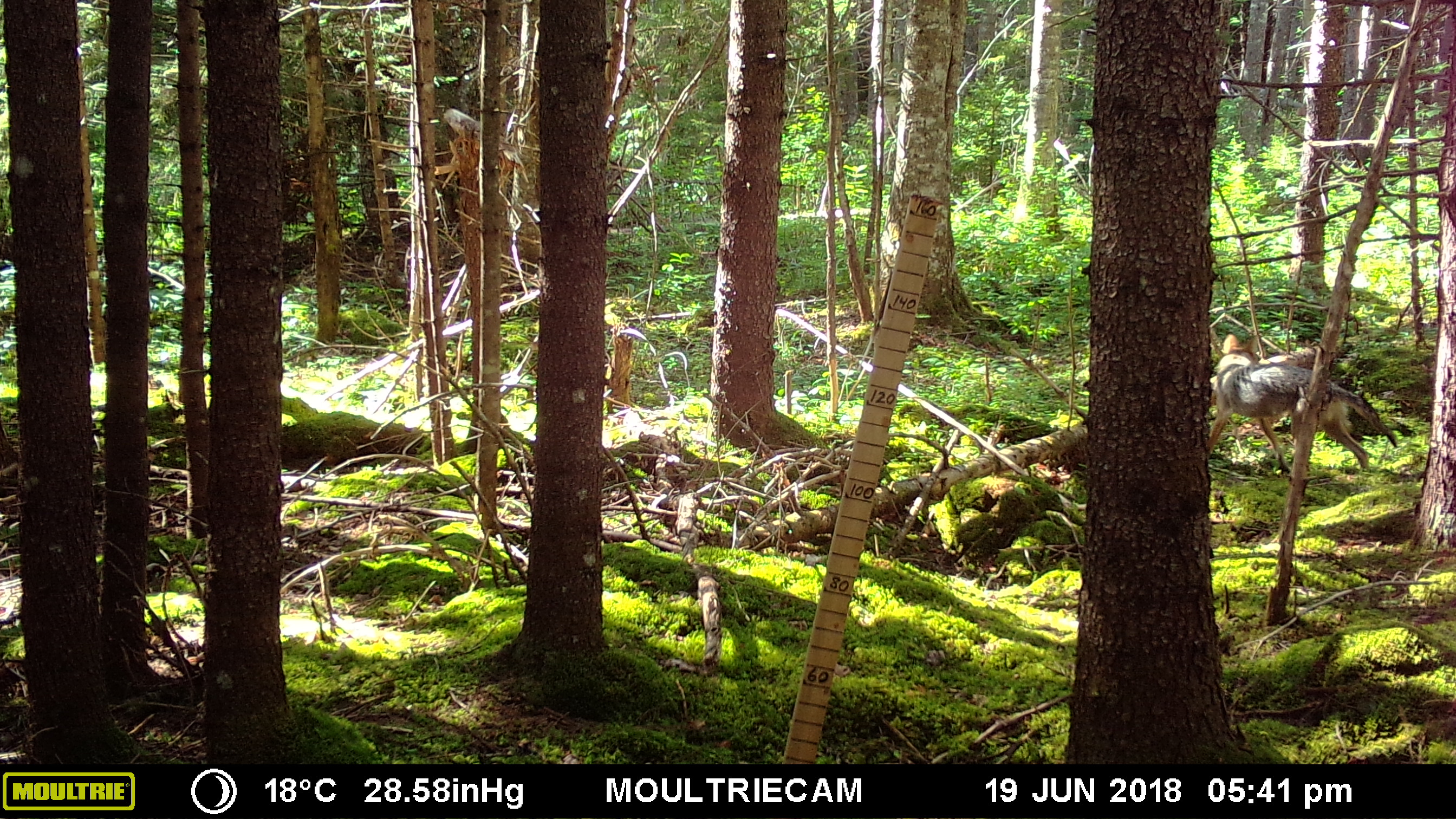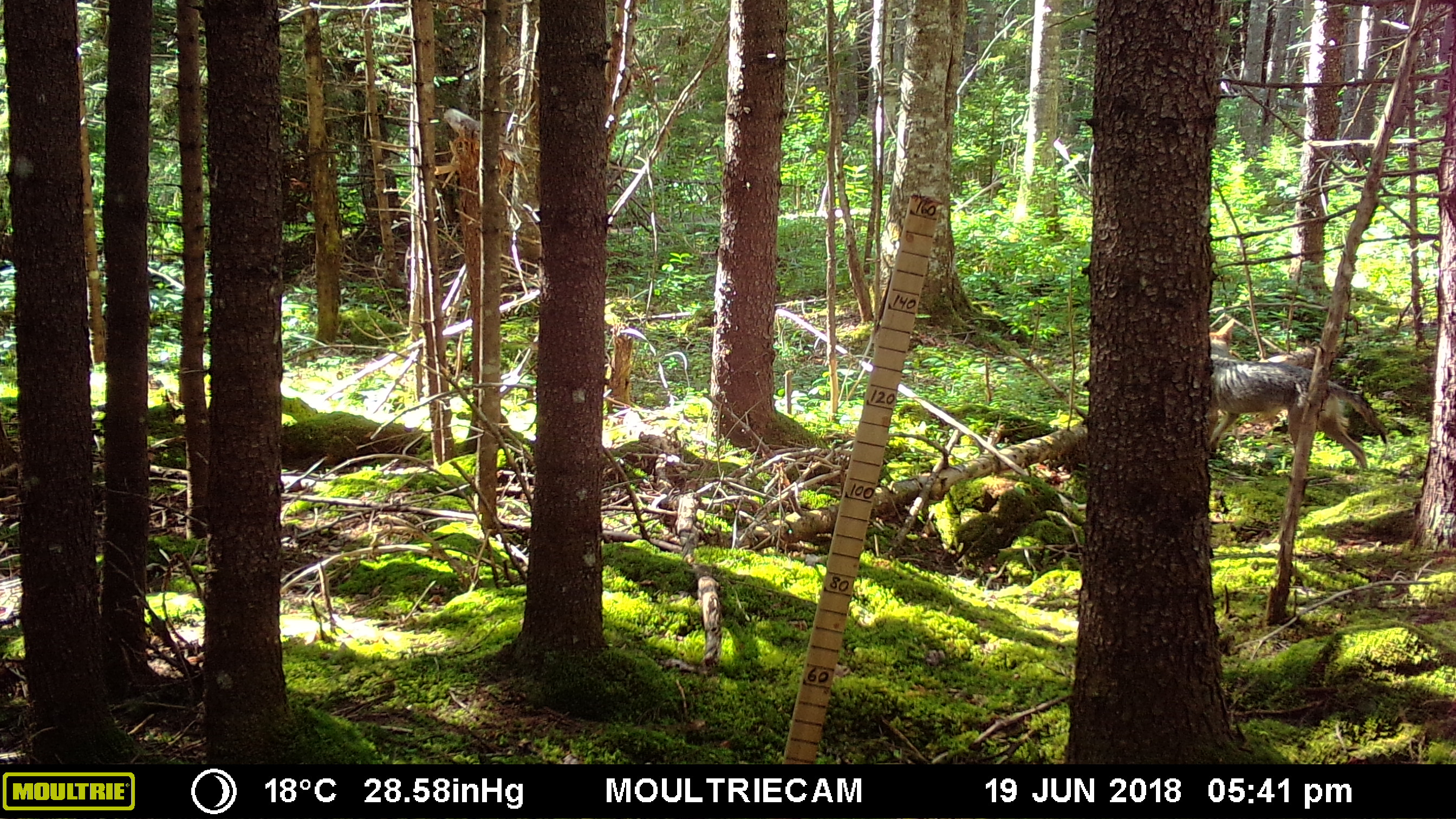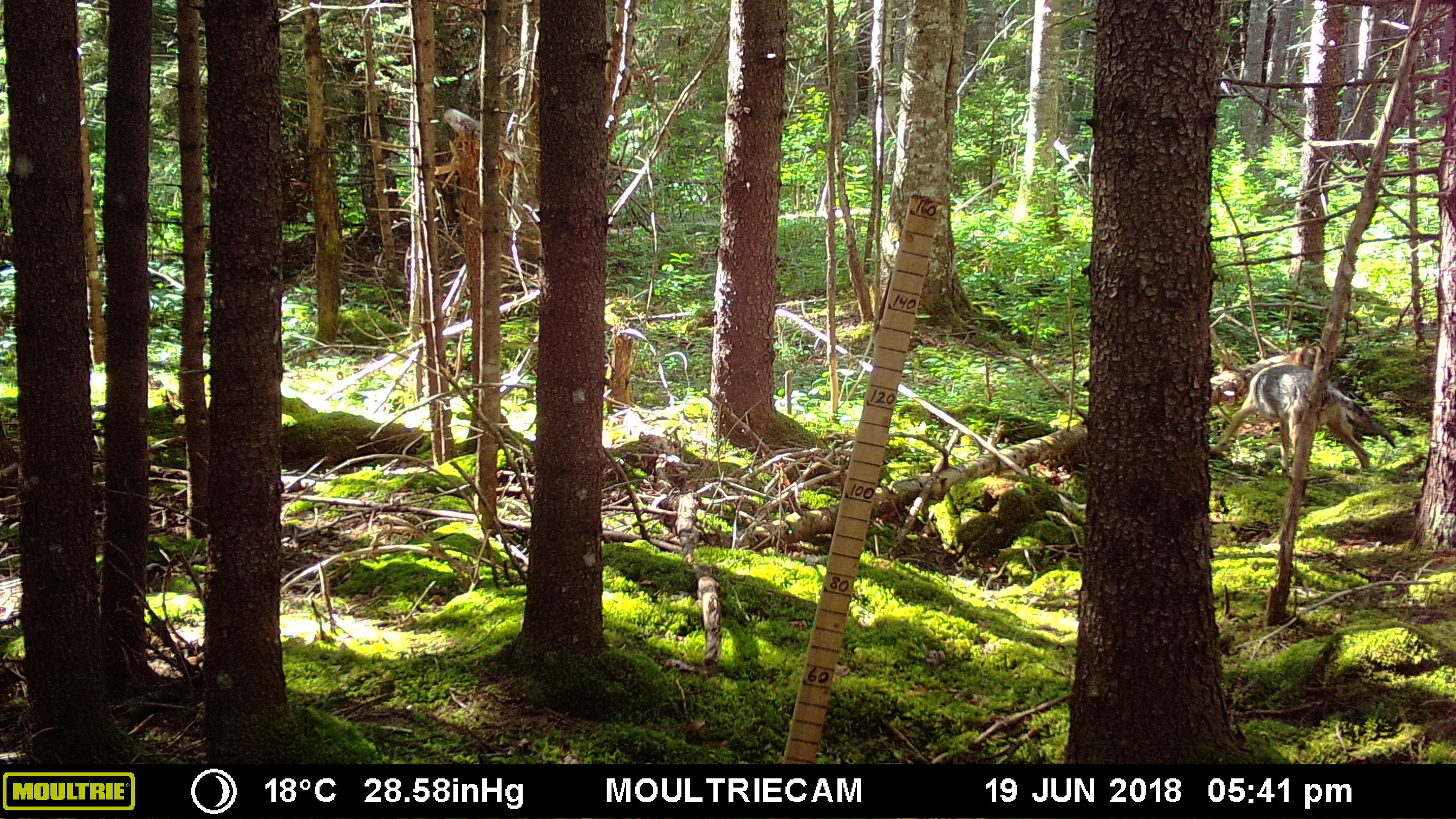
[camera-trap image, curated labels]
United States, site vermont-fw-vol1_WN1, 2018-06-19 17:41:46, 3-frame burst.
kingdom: Animalia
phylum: Chordata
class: Mammalia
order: Carnivora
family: Canidae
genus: Canis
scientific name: Canis latrans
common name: coyote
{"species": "coyote (Canis latrans)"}